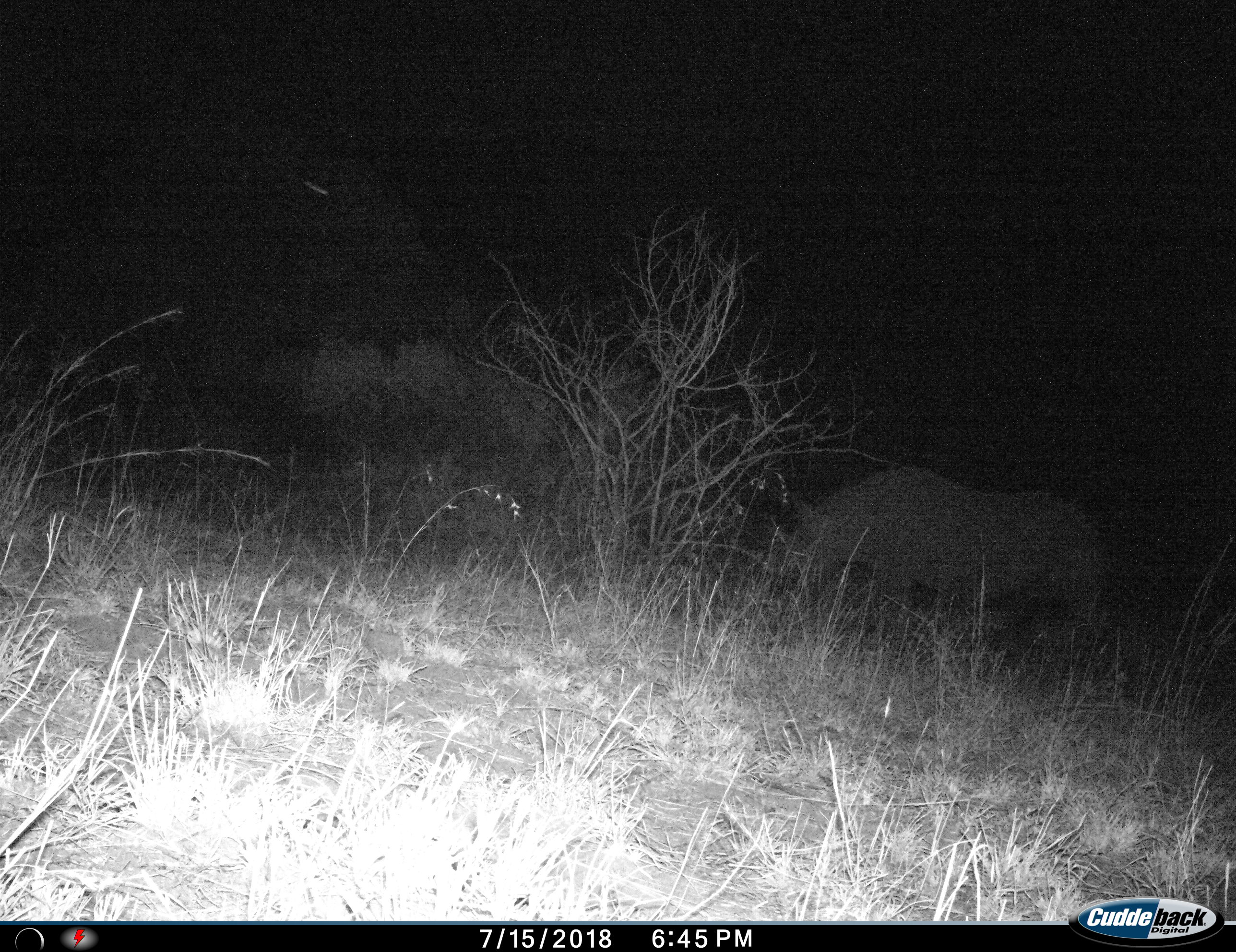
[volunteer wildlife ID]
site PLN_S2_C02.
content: unidentified animal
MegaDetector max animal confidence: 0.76